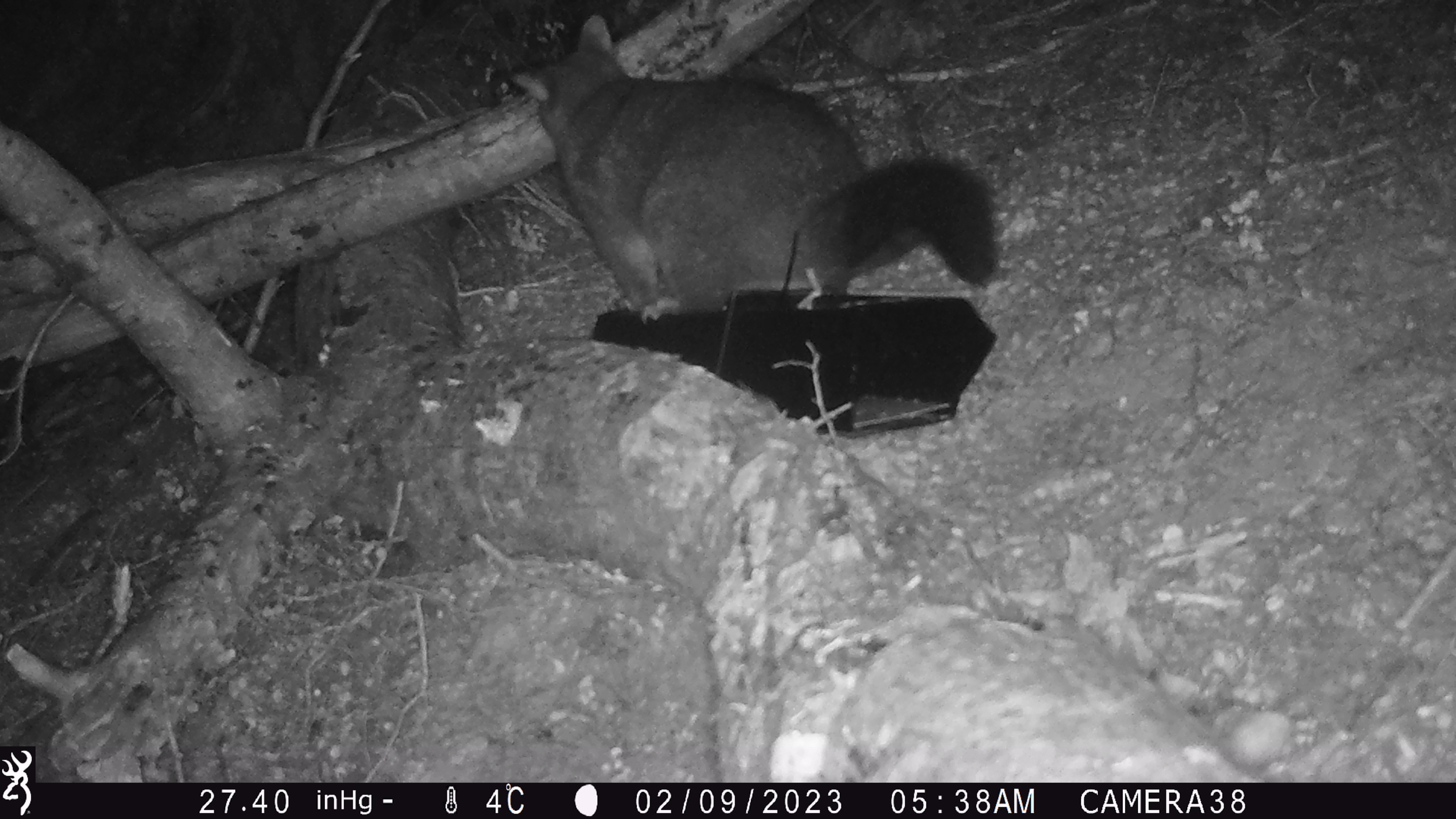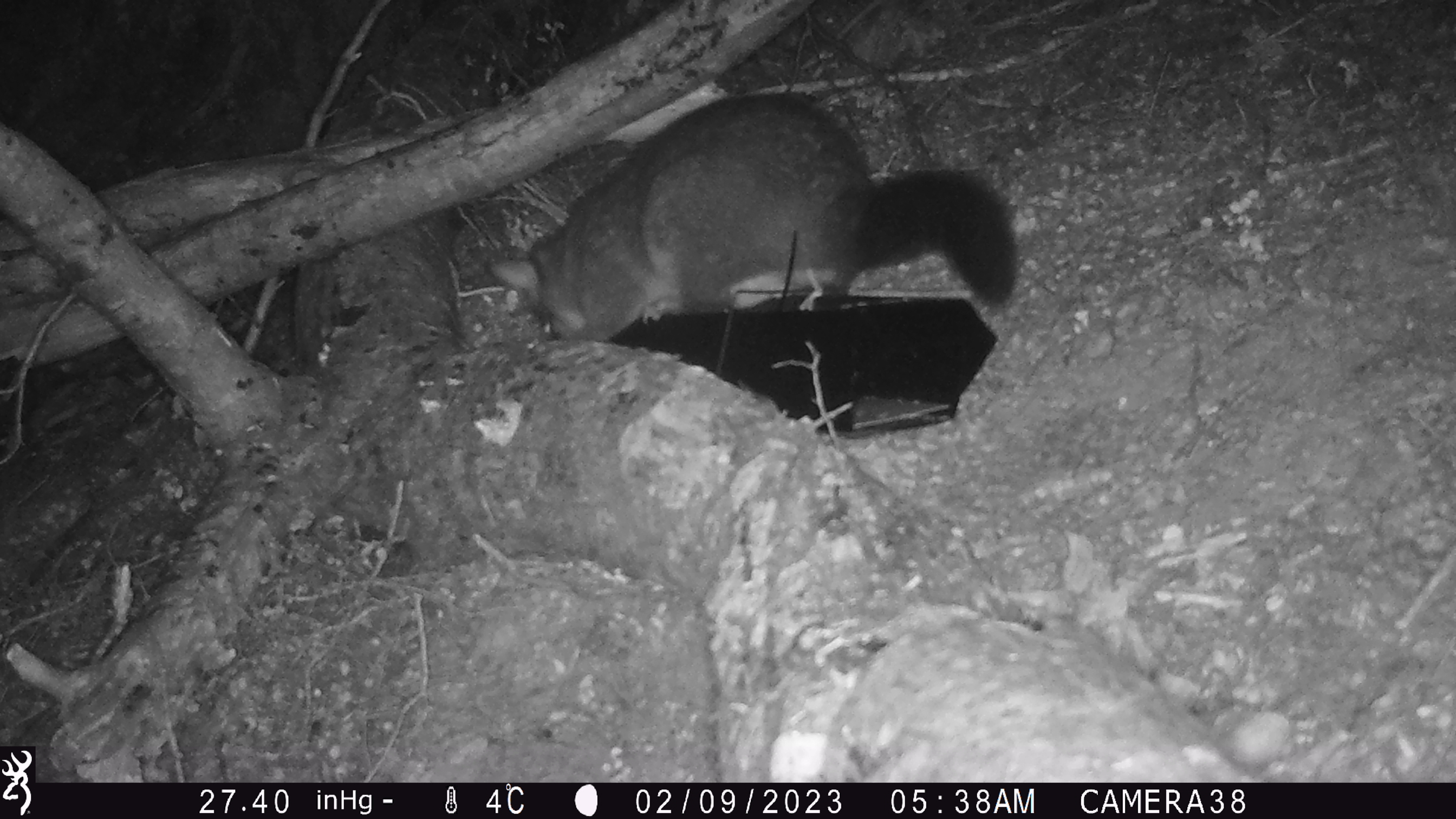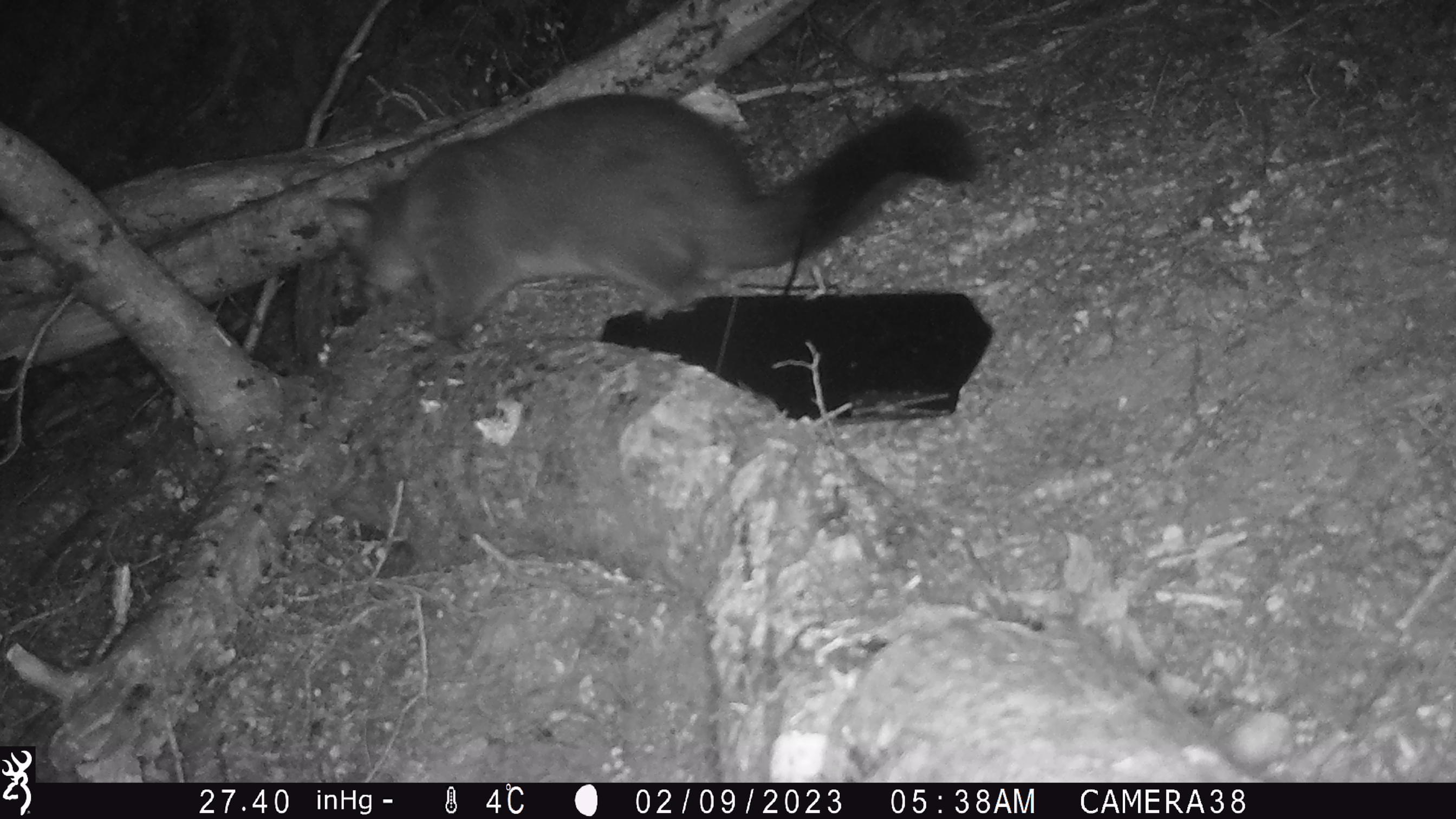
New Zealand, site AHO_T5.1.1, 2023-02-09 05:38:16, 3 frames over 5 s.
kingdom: Animalia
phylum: Chordata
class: Mammalia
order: Carnivora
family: Mustelidae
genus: Mustela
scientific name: Mustela erminea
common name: stoat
Stoat (Mustela erminea).